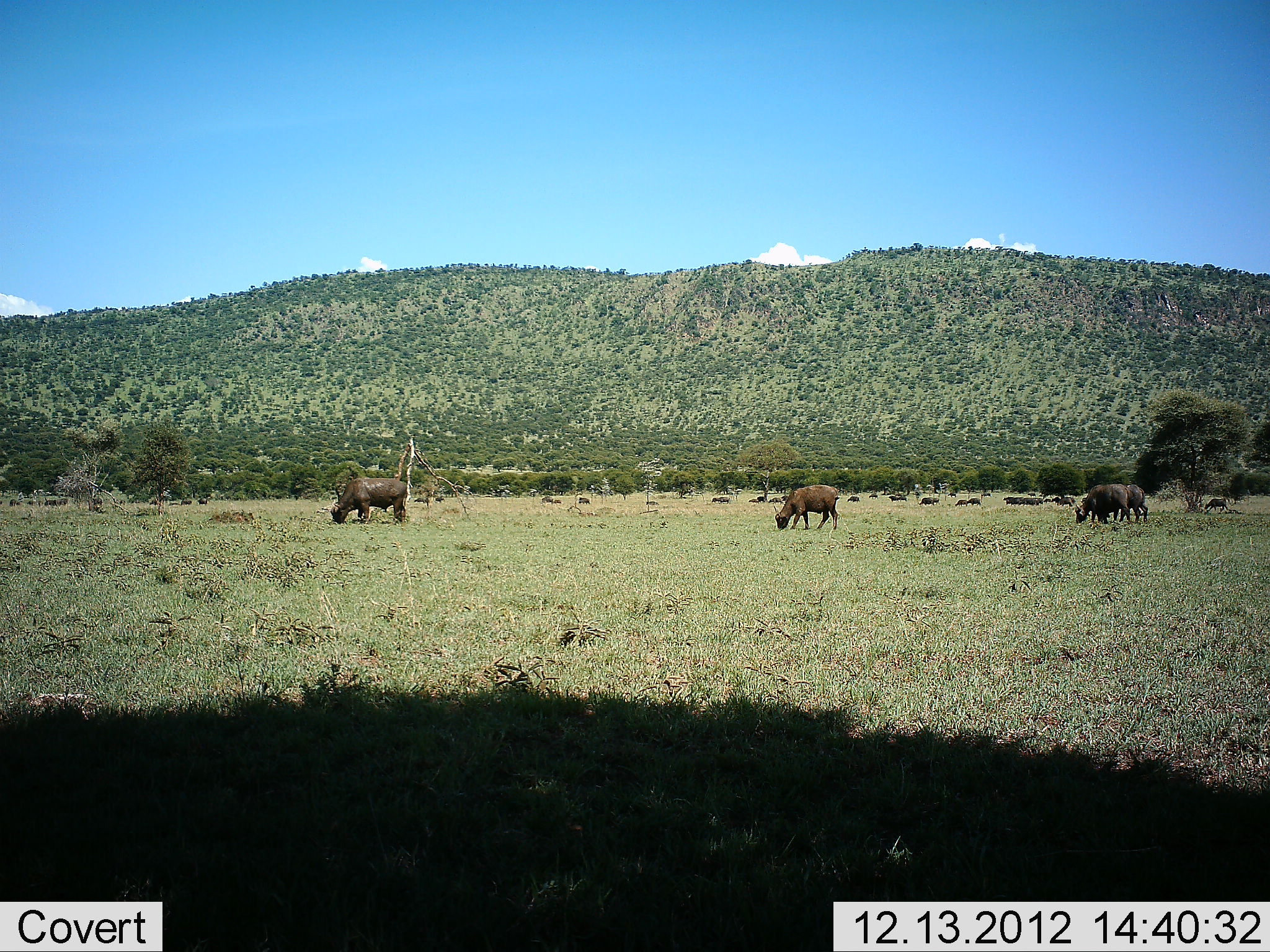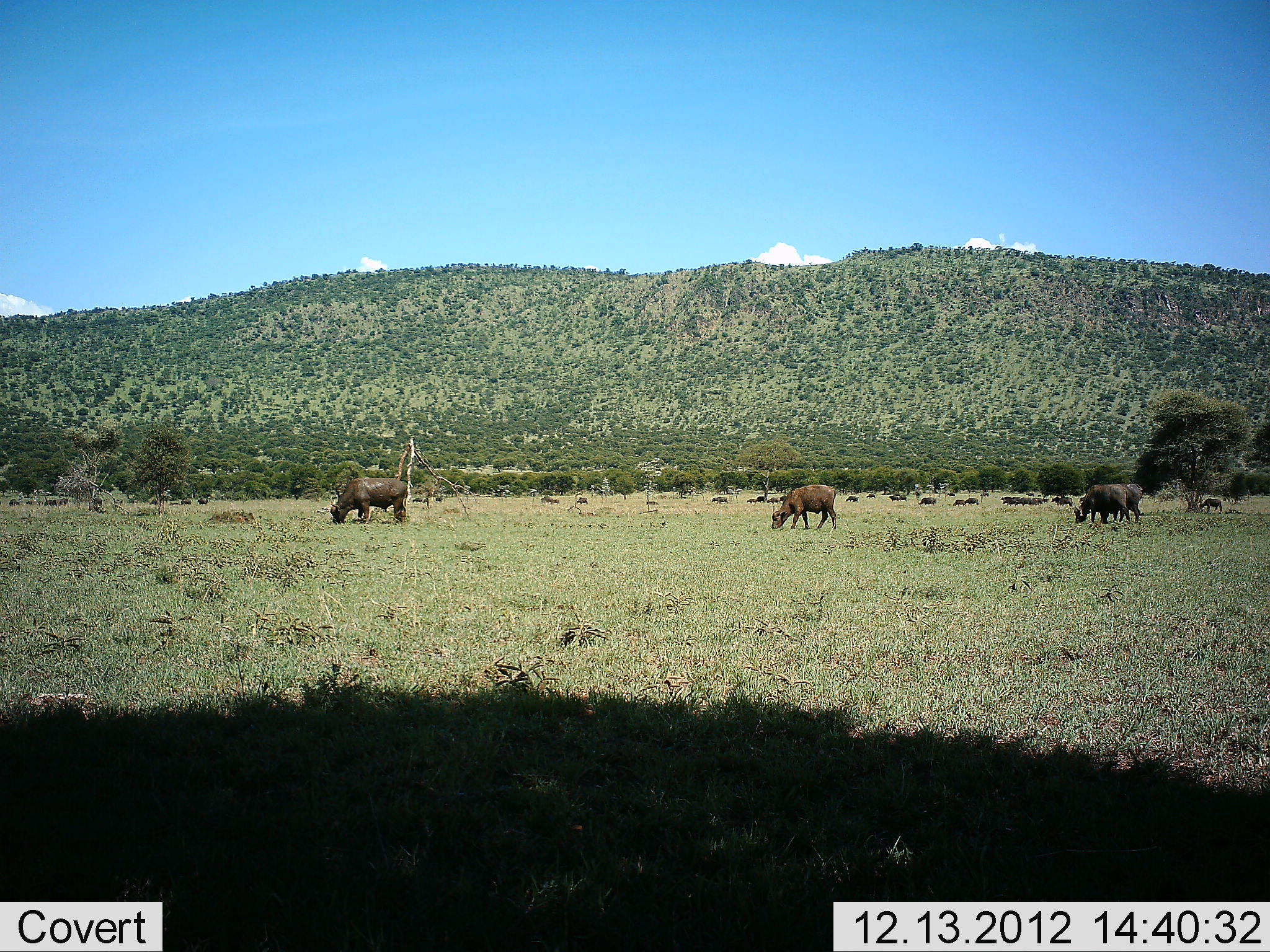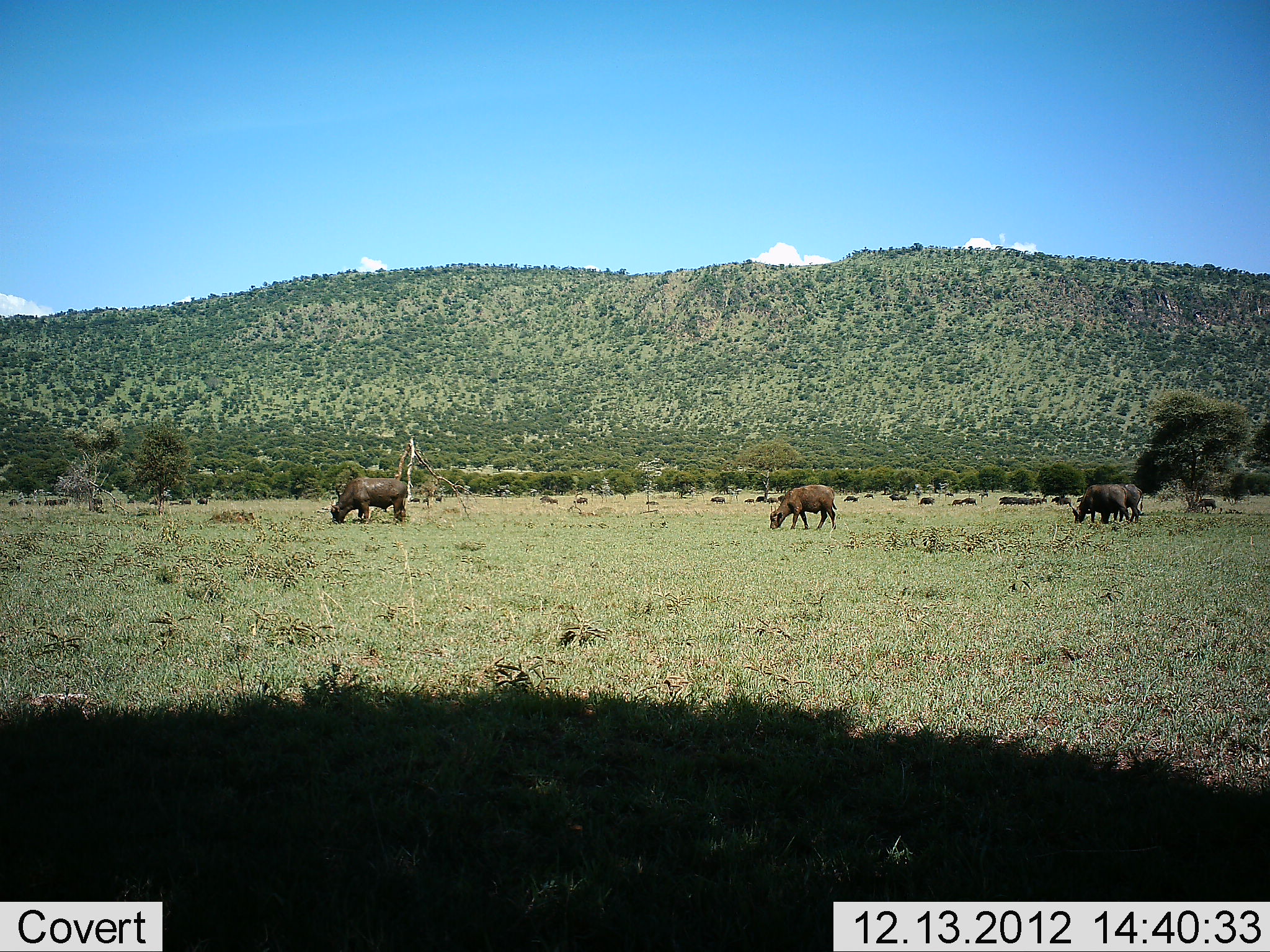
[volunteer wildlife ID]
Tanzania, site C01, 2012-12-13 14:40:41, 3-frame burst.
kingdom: Animalia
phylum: Chordata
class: Mammalia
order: Artiodactyla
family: Bovidae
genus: Syncerus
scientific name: Syncerus caffer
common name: cape buffalo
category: buffalo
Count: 11-50.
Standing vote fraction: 27%.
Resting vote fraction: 0%.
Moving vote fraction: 23%.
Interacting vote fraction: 0%.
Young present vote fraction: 0%.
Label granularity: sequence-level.